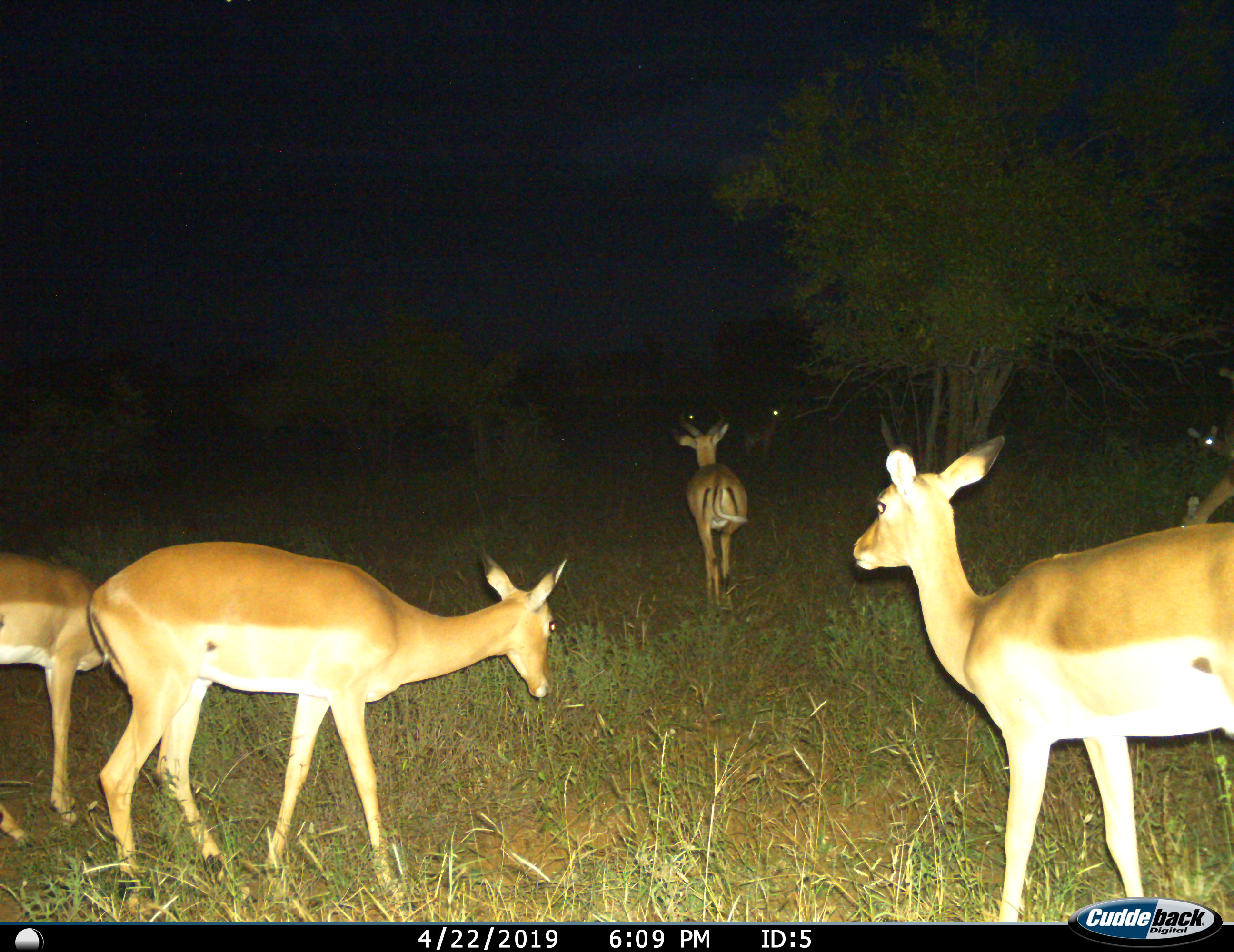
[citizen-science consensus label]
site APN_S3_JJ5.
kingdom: Animalia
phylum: Chordata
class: Mammalia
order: Artiodactyla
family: Bovidae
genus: Aepyceros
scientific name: Aepyceros melampus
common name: impala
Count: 8.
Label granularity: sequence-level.